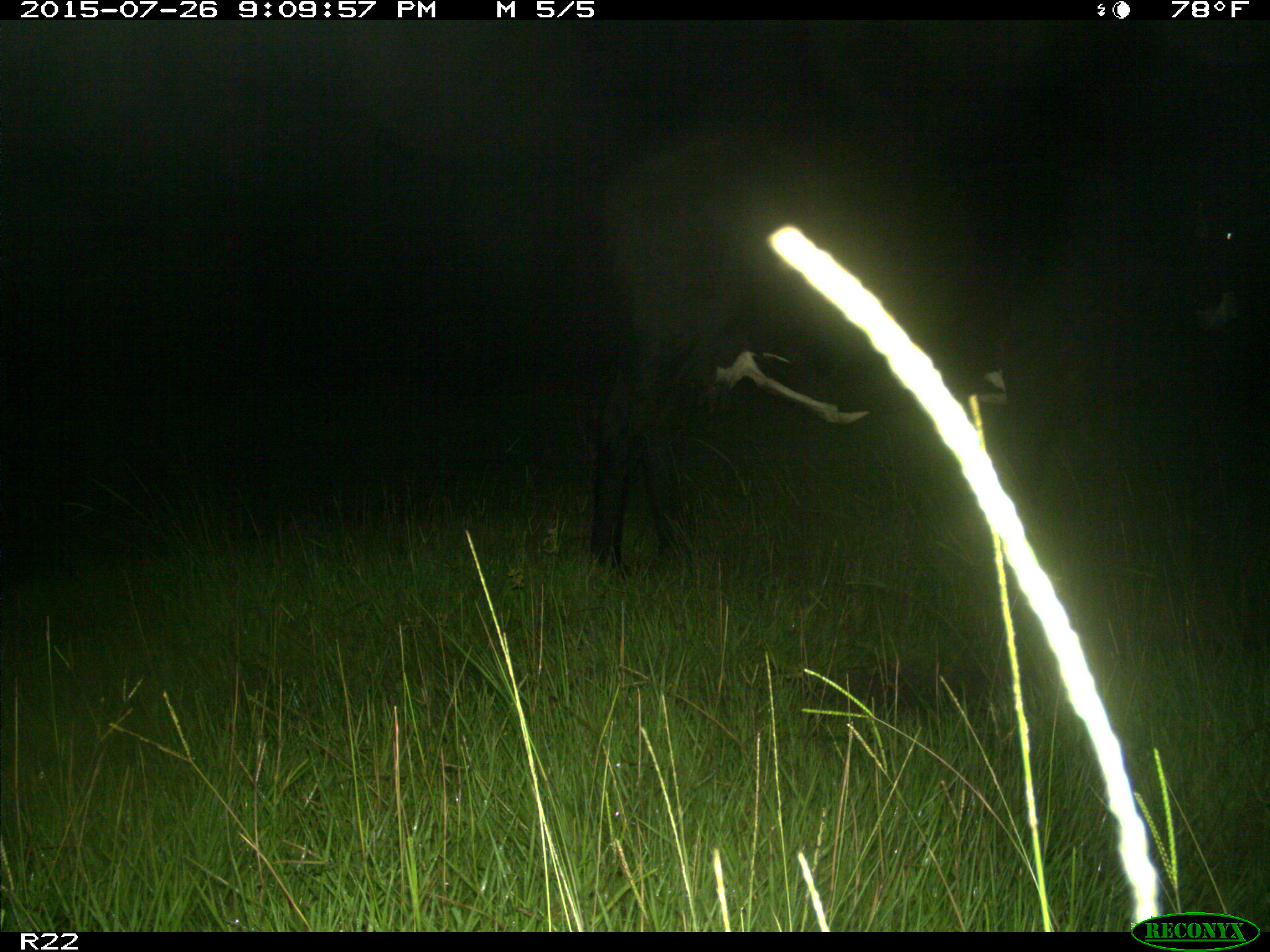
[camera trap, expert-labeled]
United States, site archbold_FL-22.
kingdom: Animalia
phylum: Chordata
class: Mammalia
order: Artiodactyla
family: Bovidae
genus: Bos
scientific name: Bos taurus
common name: domestic cow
Bos taurus (domestic cow).